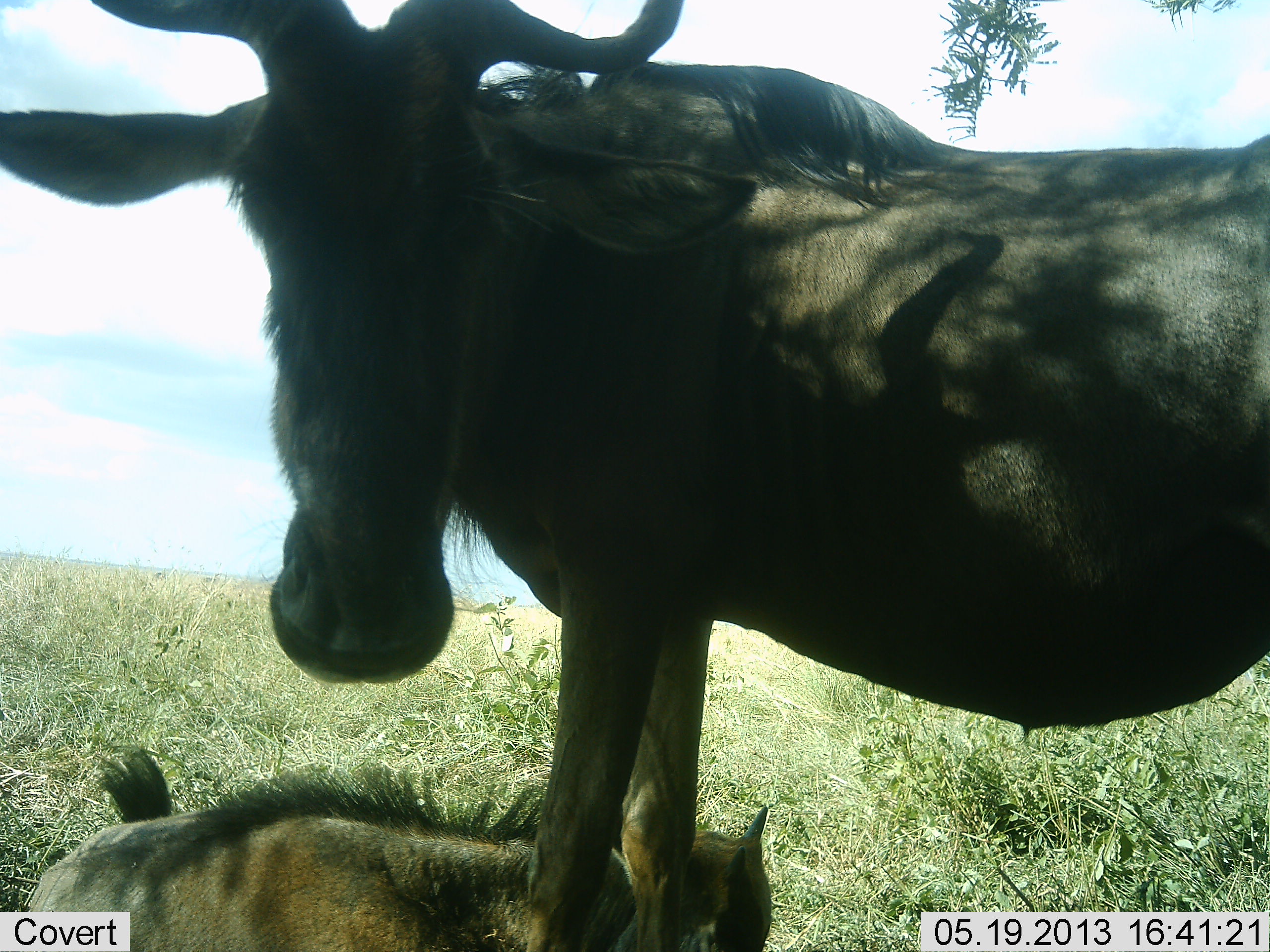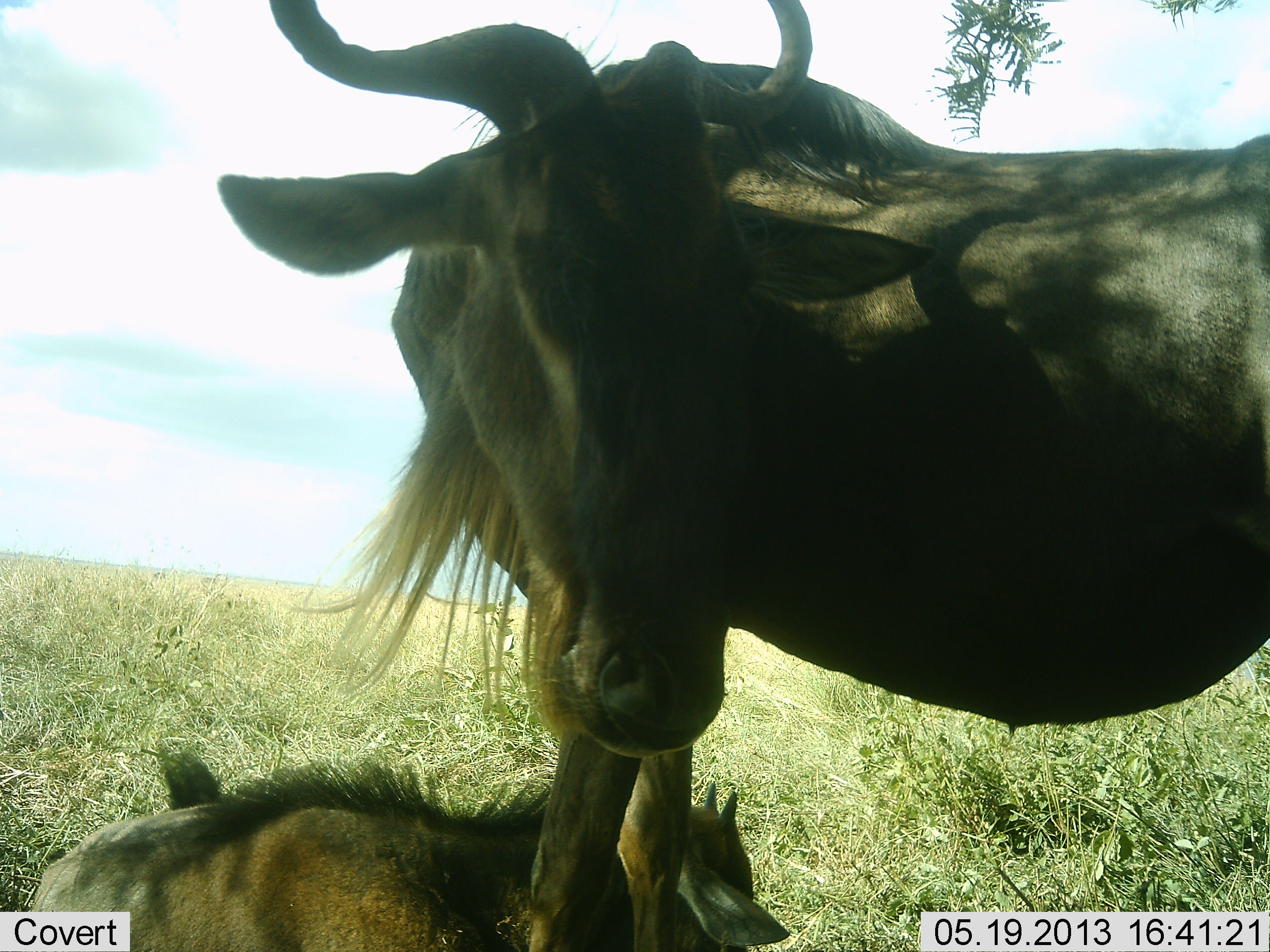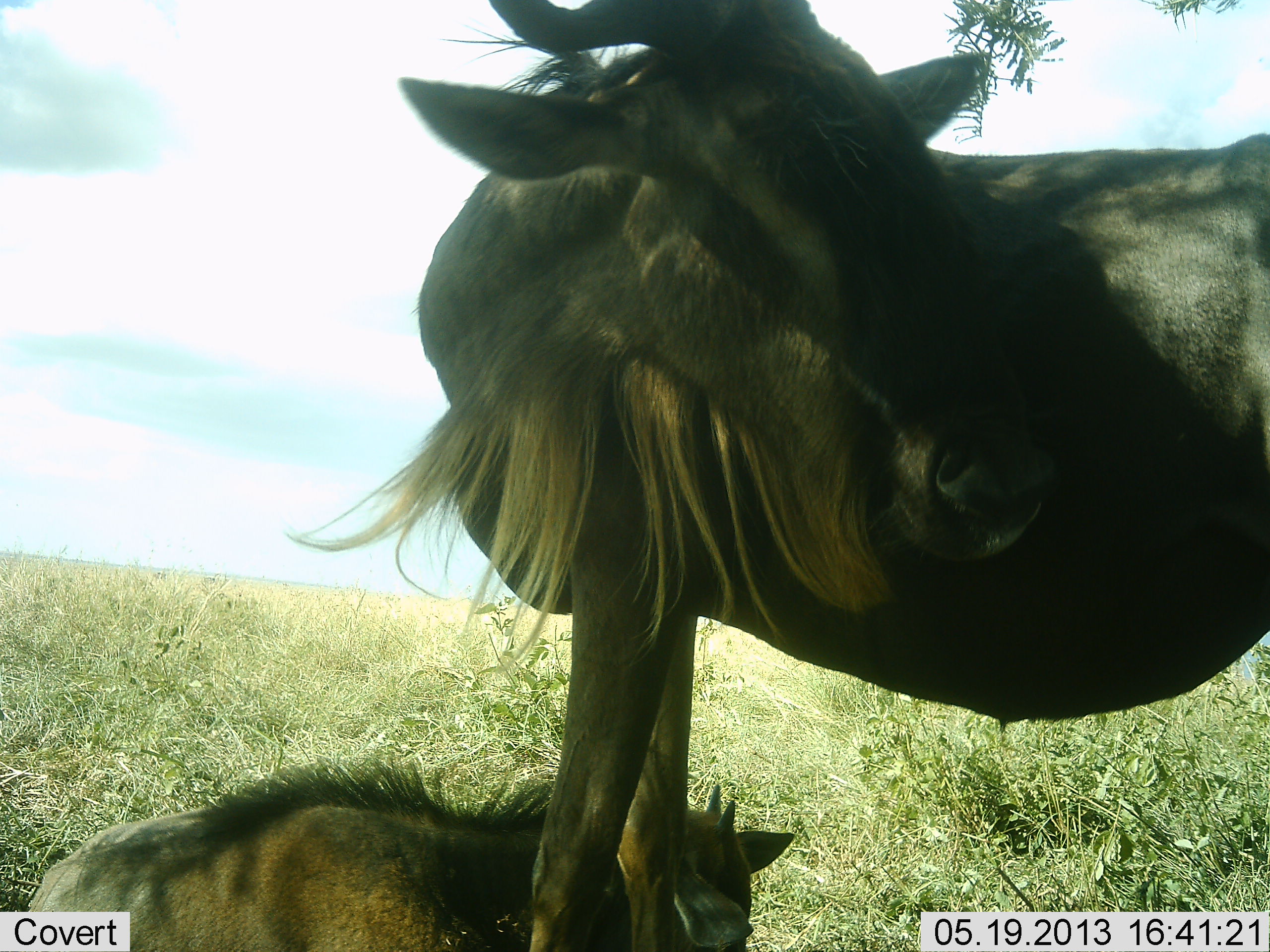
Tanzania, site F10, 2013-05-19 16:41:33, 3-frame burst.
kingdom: Animalia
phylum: Chordata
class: Mammalia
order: Artiodactyla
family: Bovidae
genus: Connochaetes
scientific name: Connochaetes taurinus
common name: blue wildebeest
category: wildebeest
Wildebeest (blue wildebeest) (Connochaetes taurinus), count 2. Behavior (volunteer vote fractions): standing 90%, resting 90%, moving 10%, interacting 0%. Young present (vote fraction): 80%. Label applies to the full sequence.